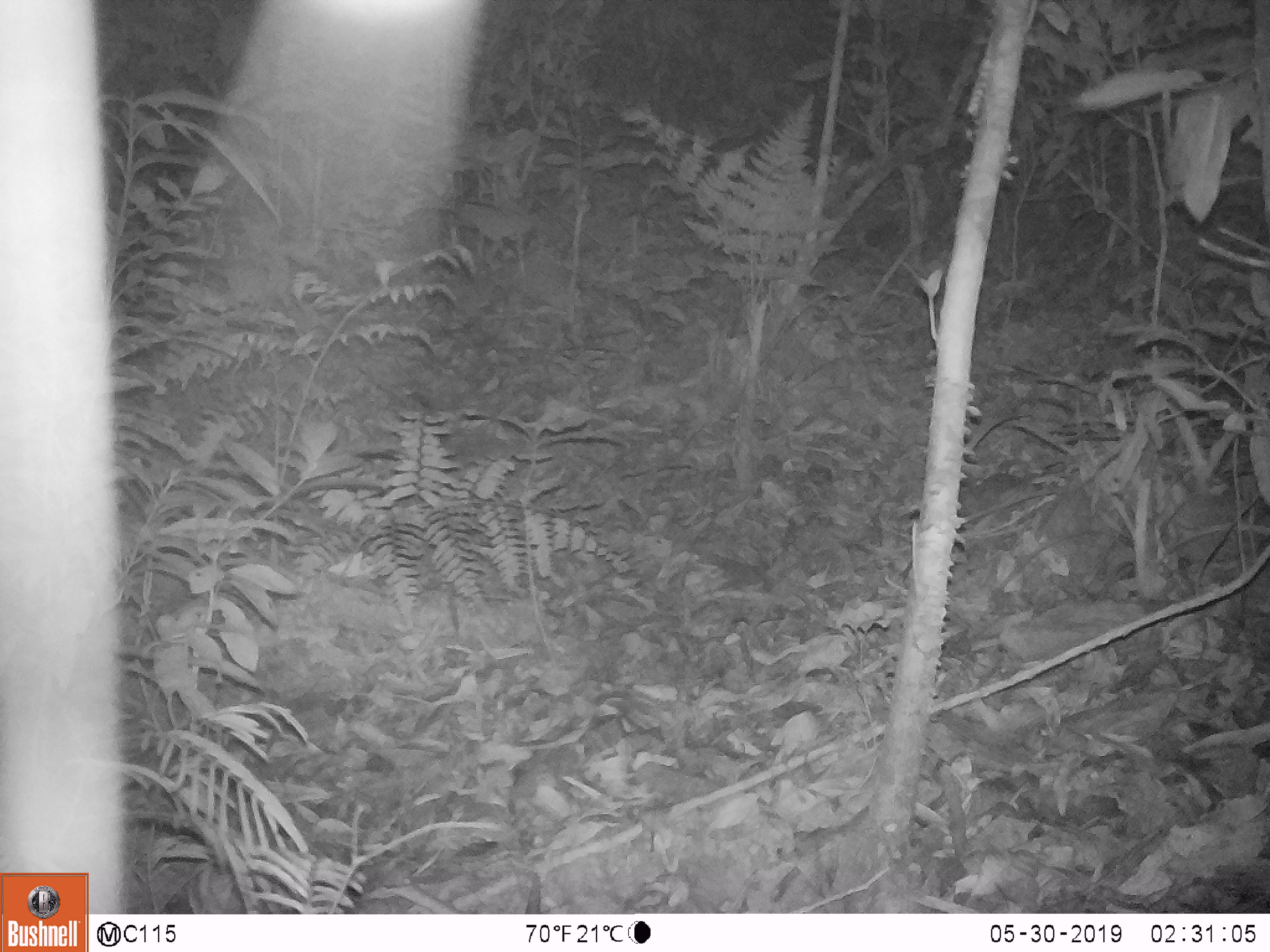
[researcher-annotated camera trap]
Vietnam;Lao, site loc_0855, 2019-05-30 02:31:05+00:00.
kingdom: Animalia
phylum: Chordata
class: Mammalia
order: Rodentia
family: Muridae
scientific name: Muridae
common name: old-world mice and rats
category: unidentified murid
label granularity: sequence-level